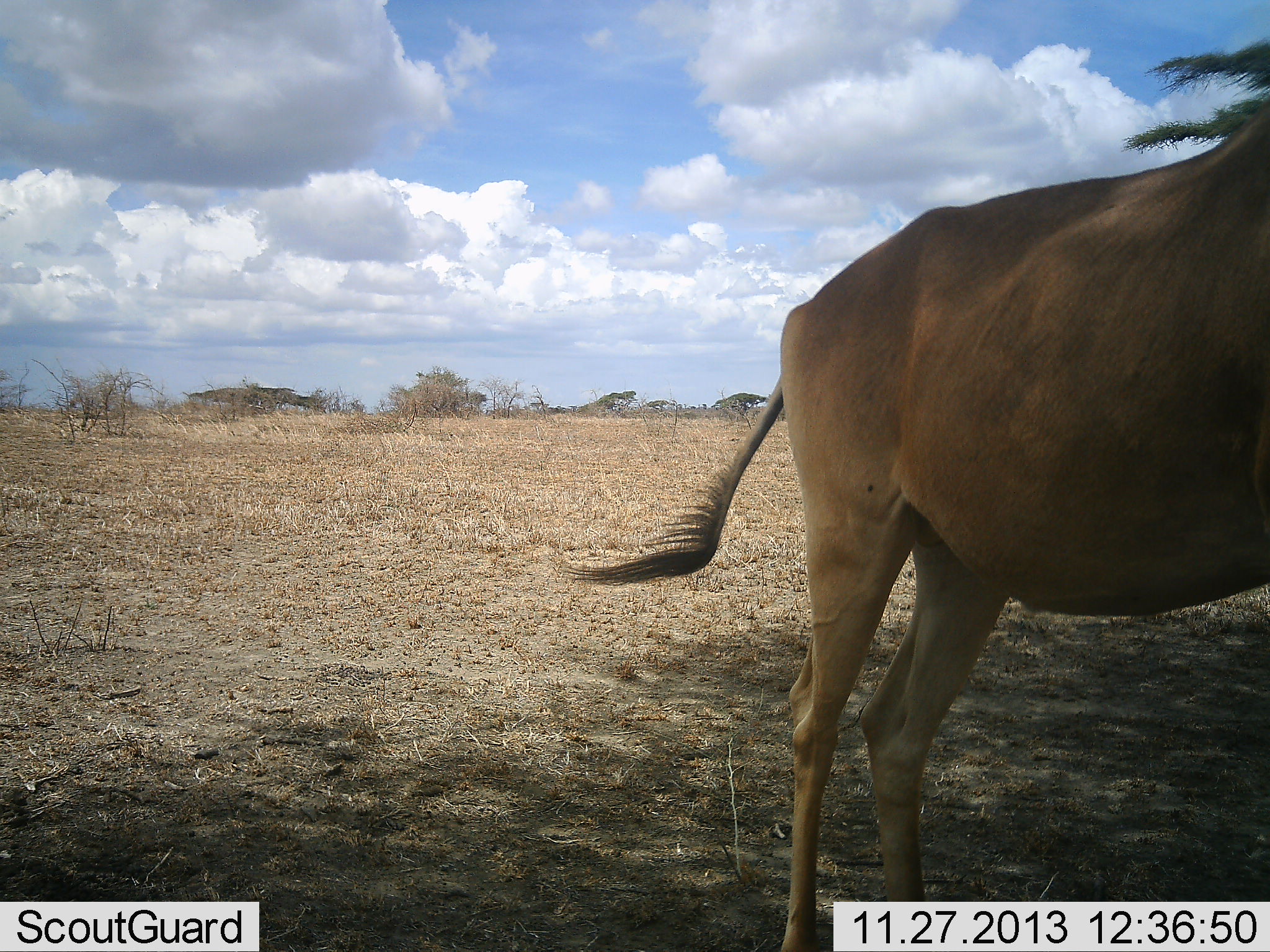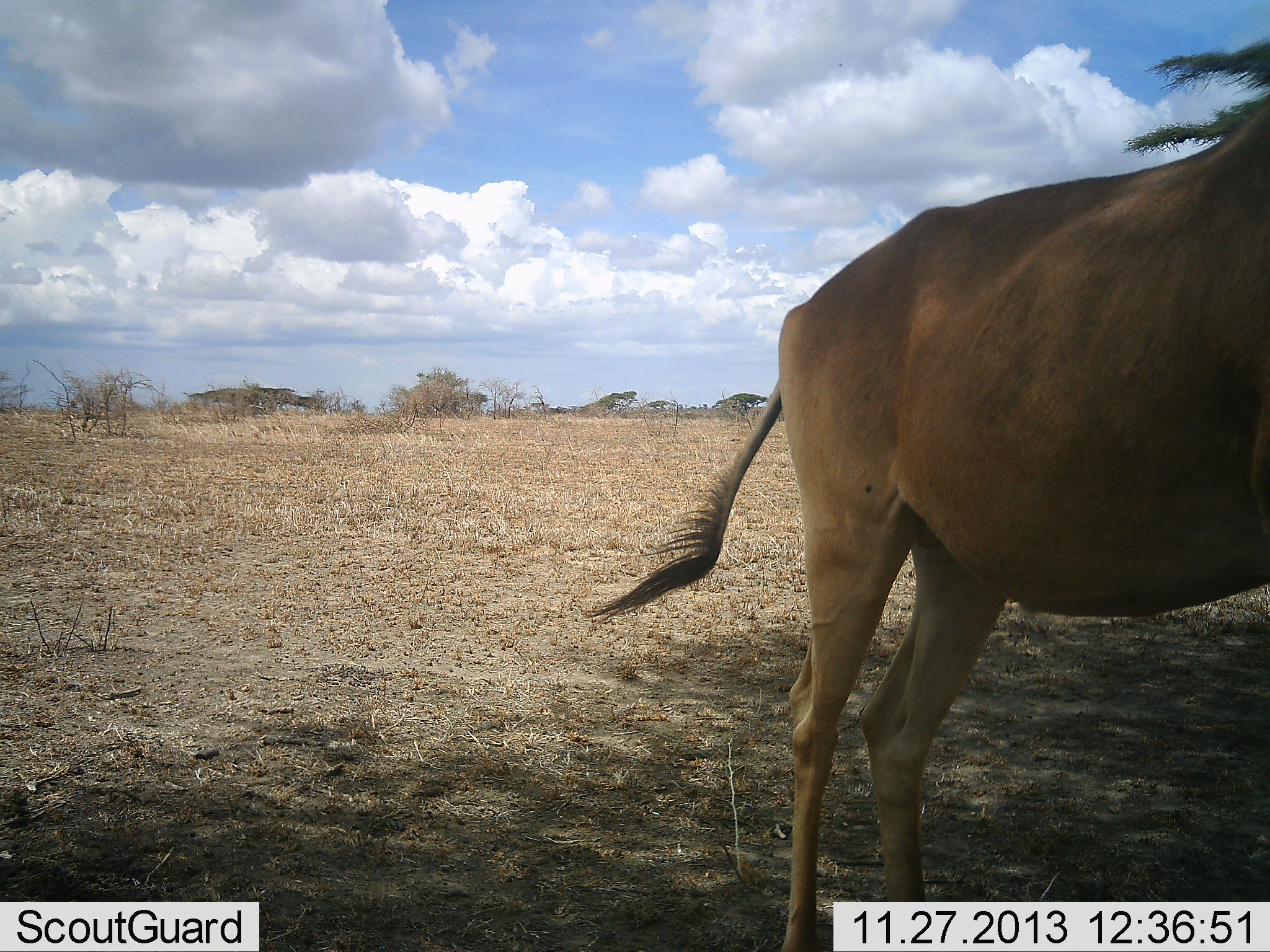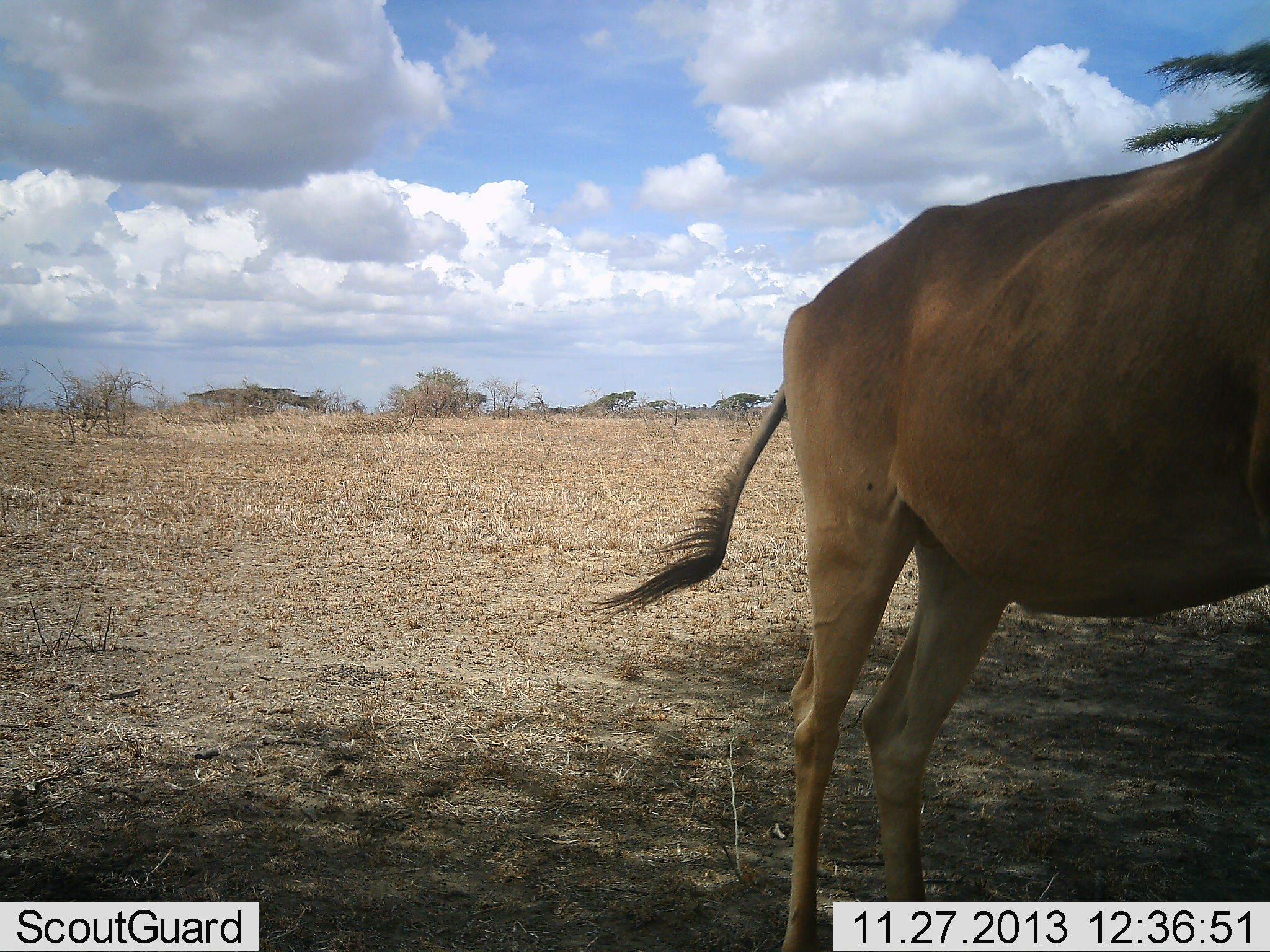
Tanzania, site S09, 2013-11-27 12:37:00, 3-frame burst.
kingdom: Animalia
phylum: Chordata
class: Mammalia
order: Artiodactyla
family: Bovidae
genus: Alcelaphus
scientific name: Alcelaphus buselaphus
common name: hartebeest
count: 1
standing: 100%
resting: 0%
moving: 0%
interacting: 0%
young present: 0%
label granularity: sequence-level